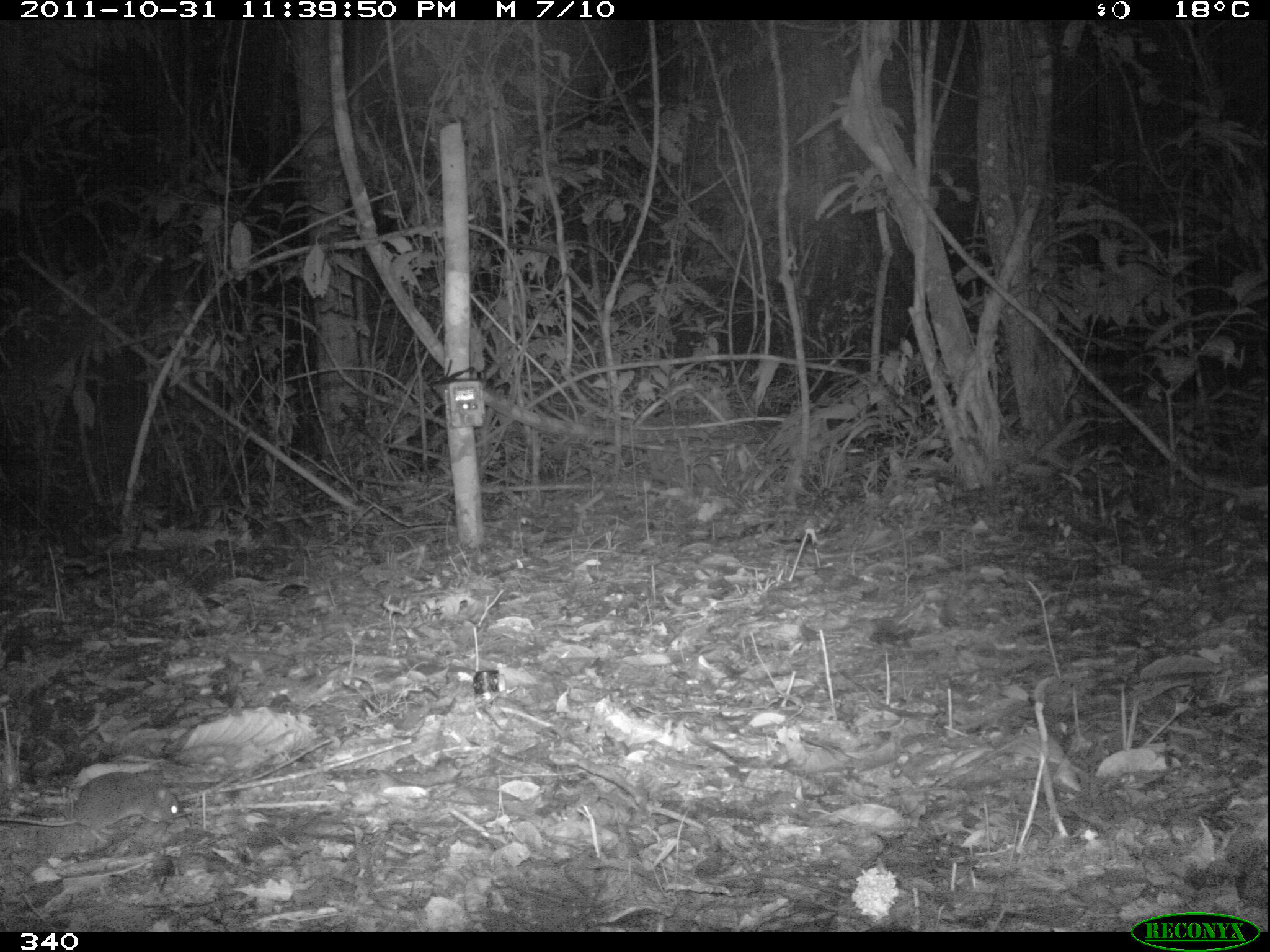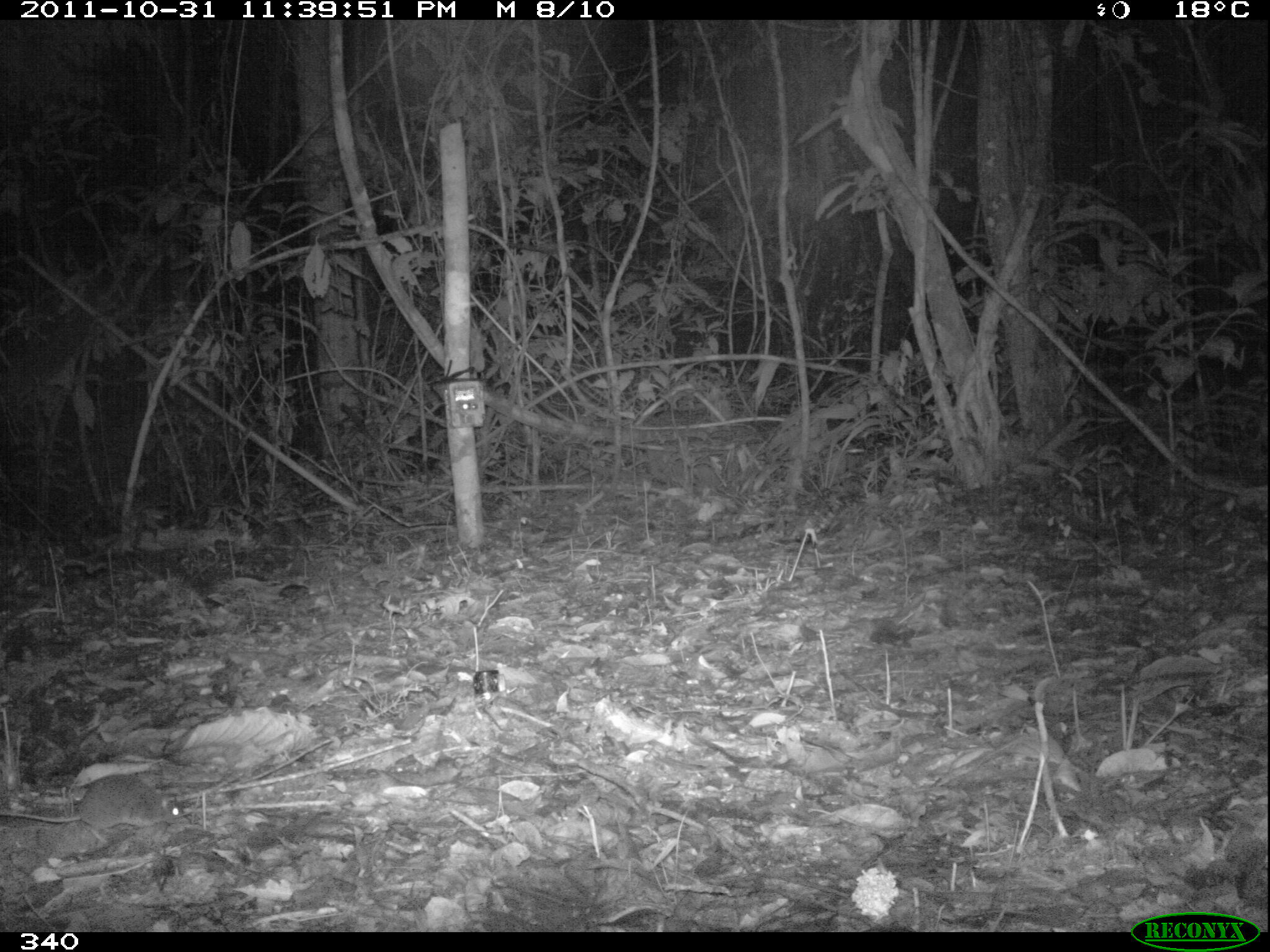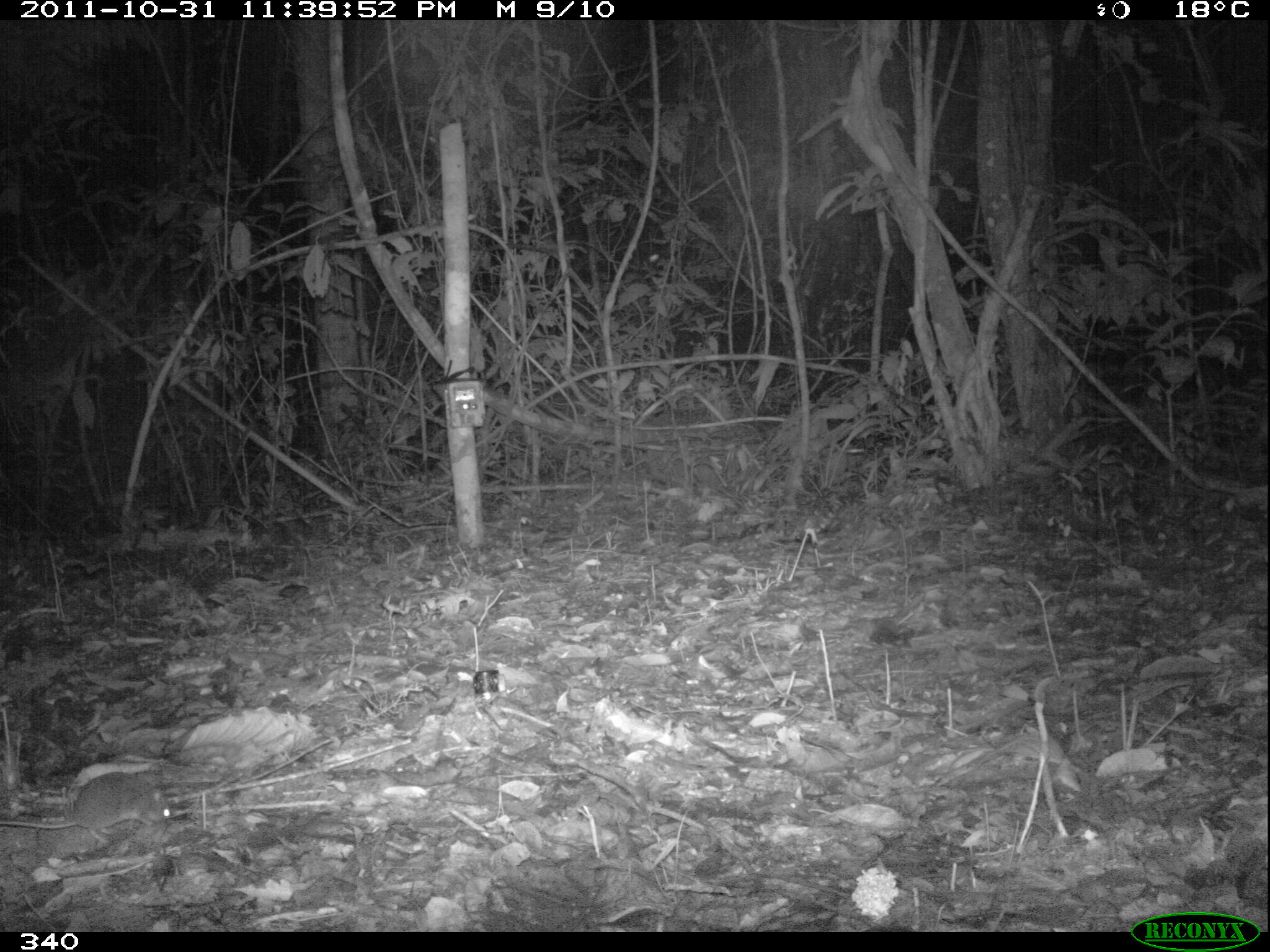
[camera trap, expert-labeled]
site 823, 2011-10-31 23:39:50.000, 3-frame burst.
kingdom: Animalia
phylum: Chordata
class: Mammalia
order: Rodentia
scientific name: Rodentia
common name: rodents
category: unknown rodent